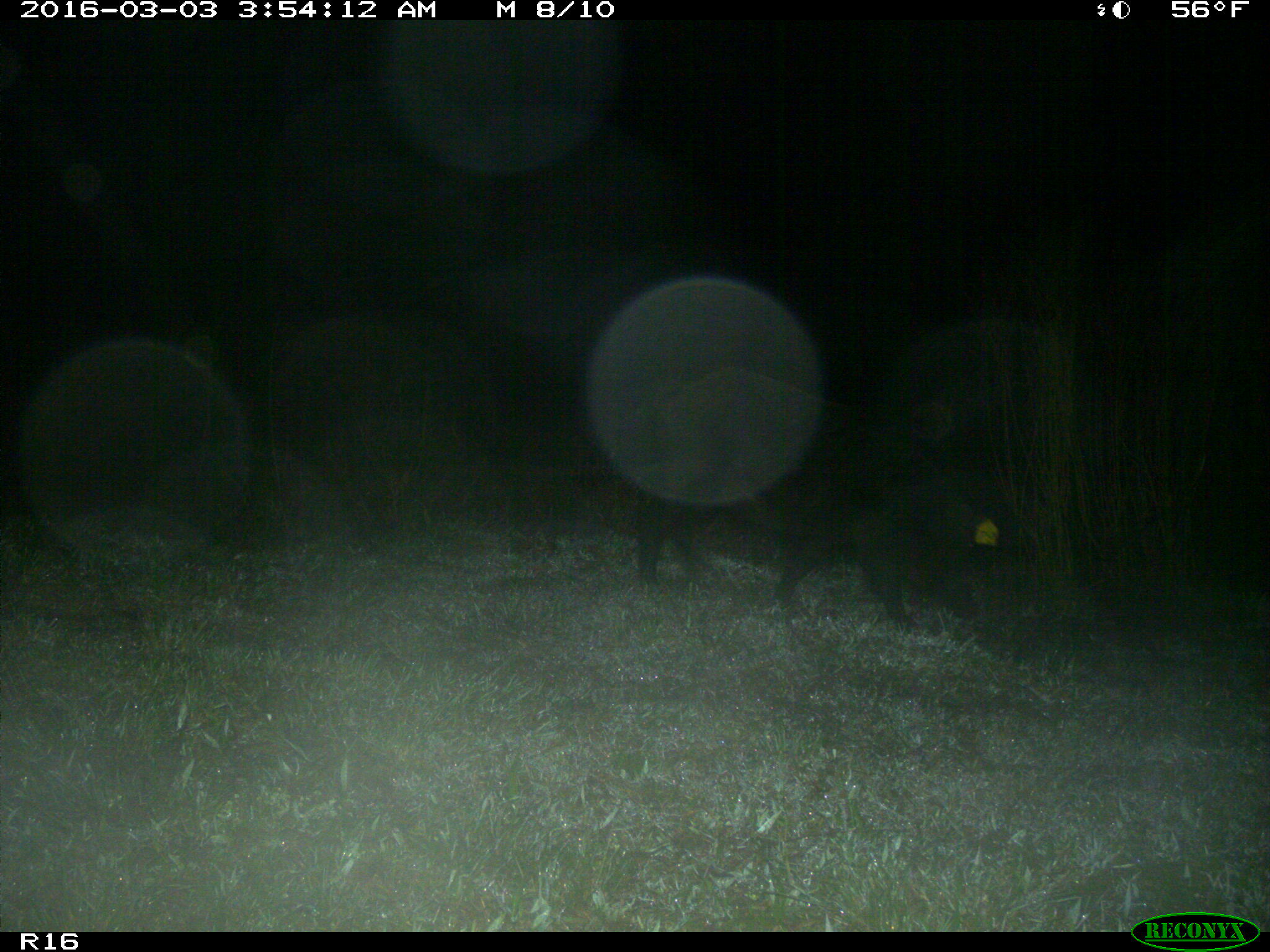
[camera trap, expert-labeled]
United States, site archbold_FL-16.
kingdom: Animalia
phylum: Chordata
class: Mammalia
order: Artiodactyla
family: Suidae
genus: Sus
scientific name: Sus scrofa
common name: wild boar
Sus scrofa (wild boar).